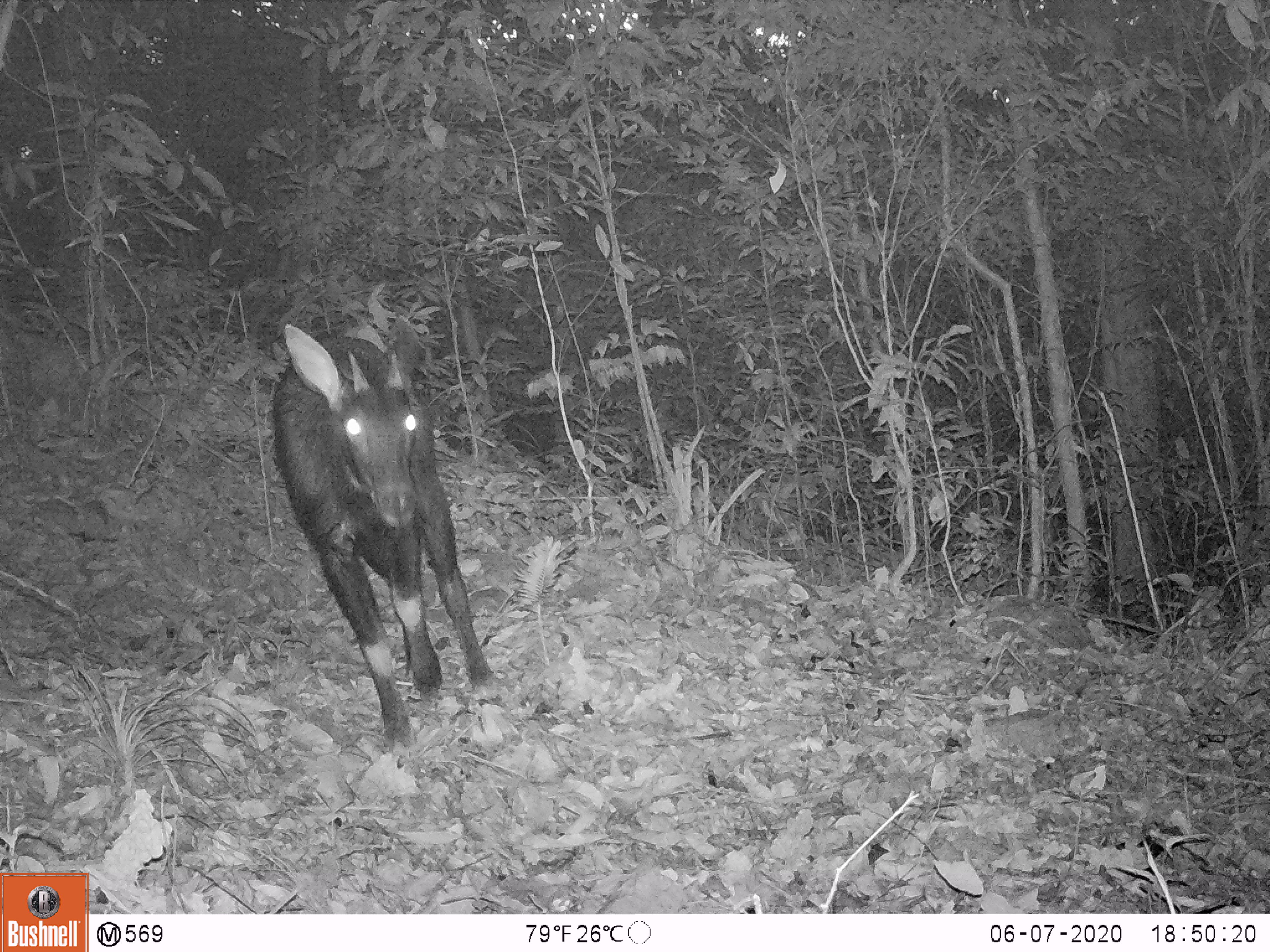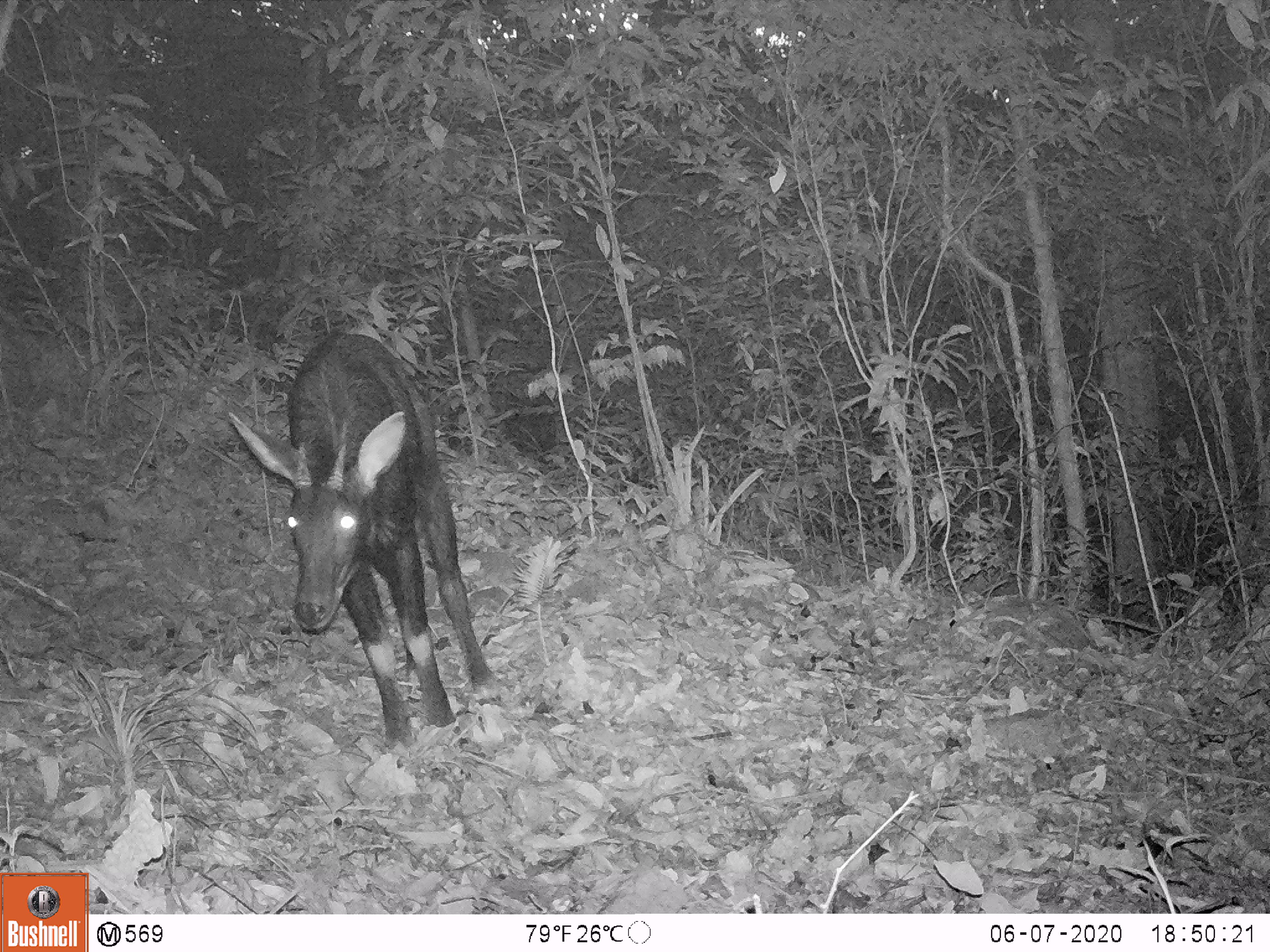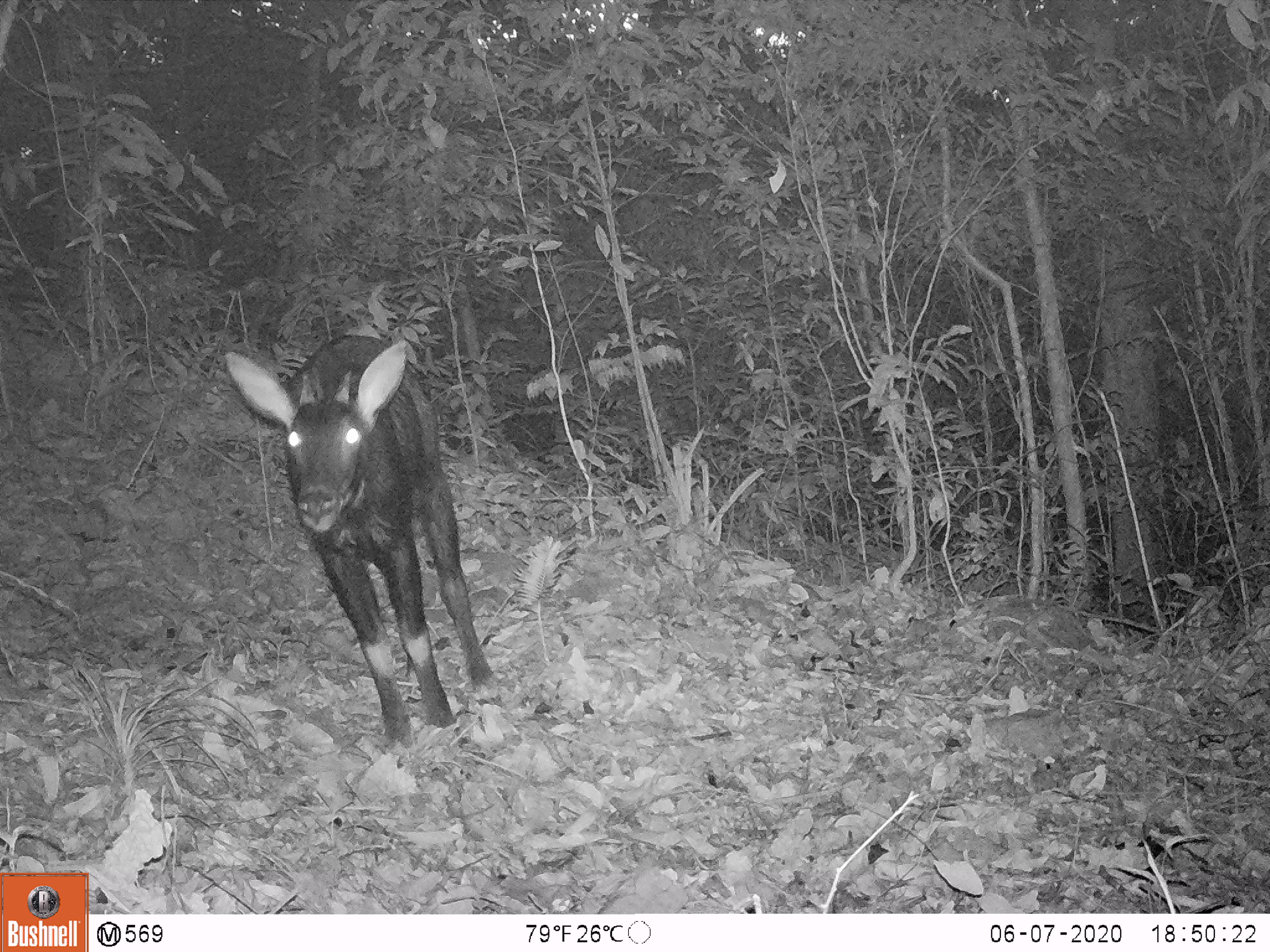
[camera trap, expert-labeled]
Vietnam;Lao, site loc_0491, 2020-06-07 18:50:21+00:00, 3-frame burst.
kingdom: Animalia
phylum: Chordata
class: Mammalia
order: Artiodactyla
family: Bovidae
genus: Capricornis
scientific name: Capricornis sumatraensis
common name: chinese serow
Chinese serow (Capricornis sumatraensis). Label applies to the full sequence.